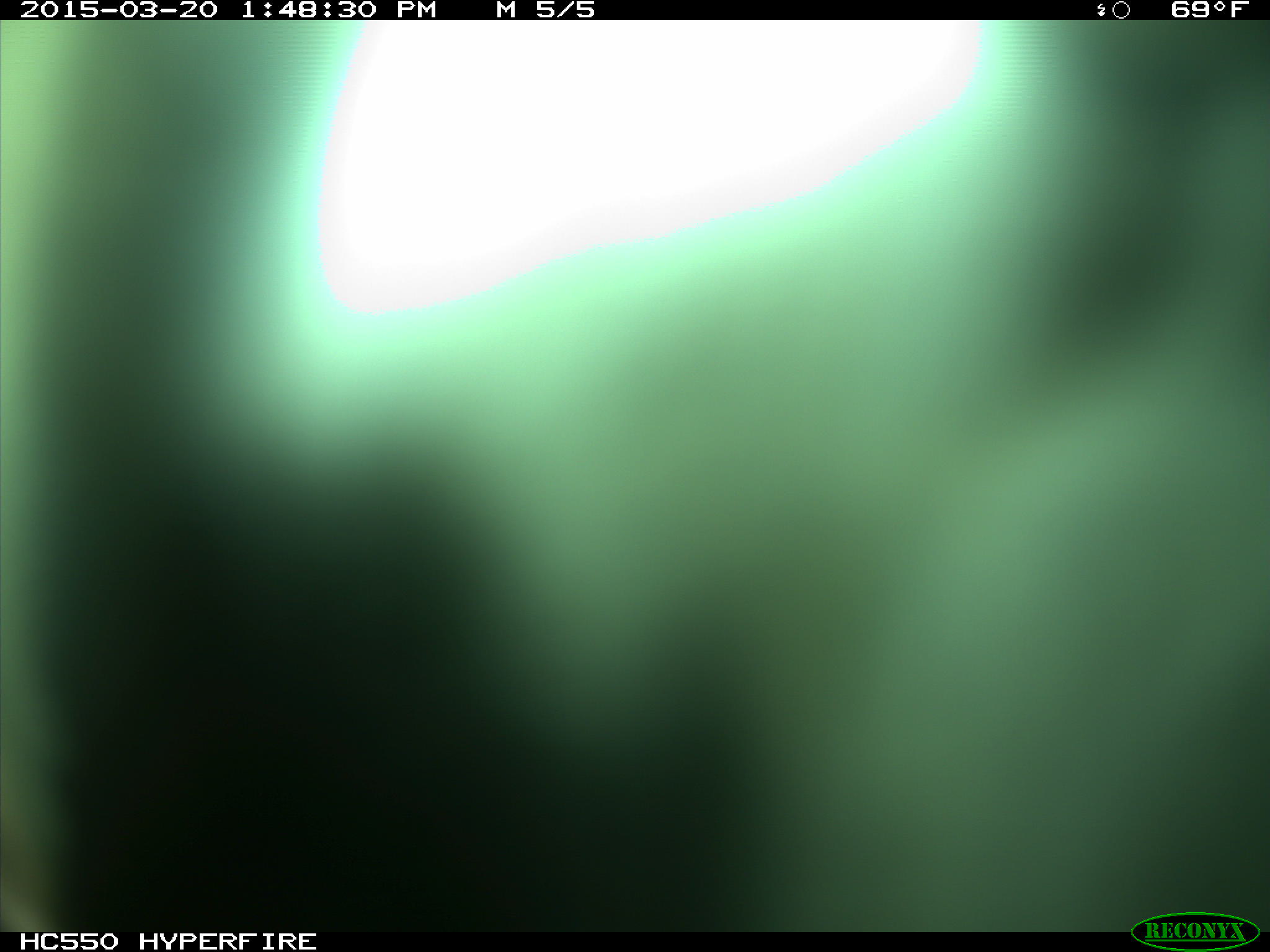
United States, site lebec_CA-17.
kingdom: Animalia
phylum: Chordata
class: Mammalia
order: Artiodactyla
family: Bovidae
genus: Bos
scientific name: Bos taurus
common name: domestic cow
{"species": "Bos taurus (domestic cow)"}